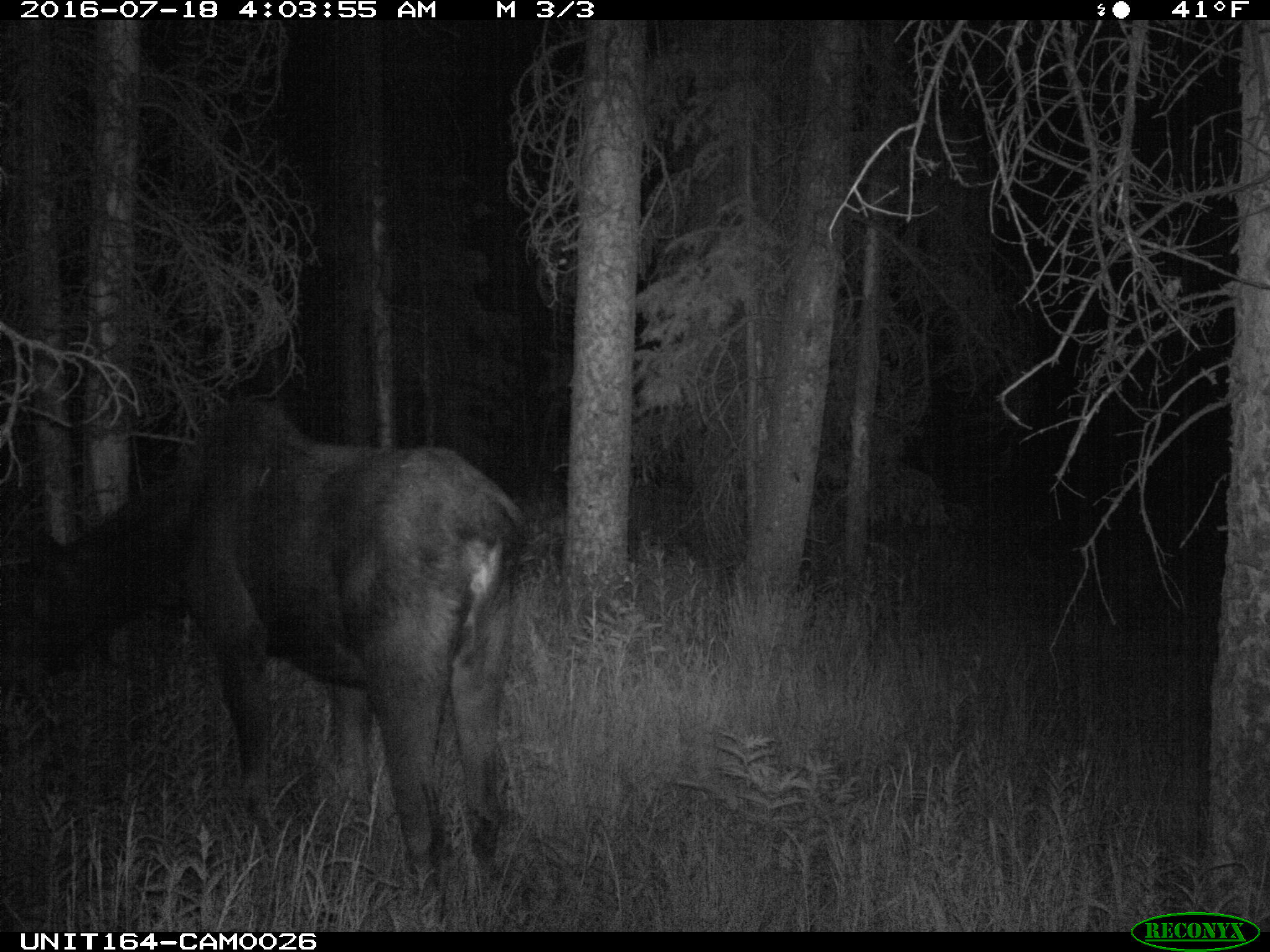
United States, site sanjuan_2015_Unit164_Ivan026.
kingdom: Animalia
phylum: Chordata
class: Mammalia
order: Artiodactyla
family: Cervidae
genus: Alces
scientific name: Alces alces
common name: moose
Alces alces (moose).